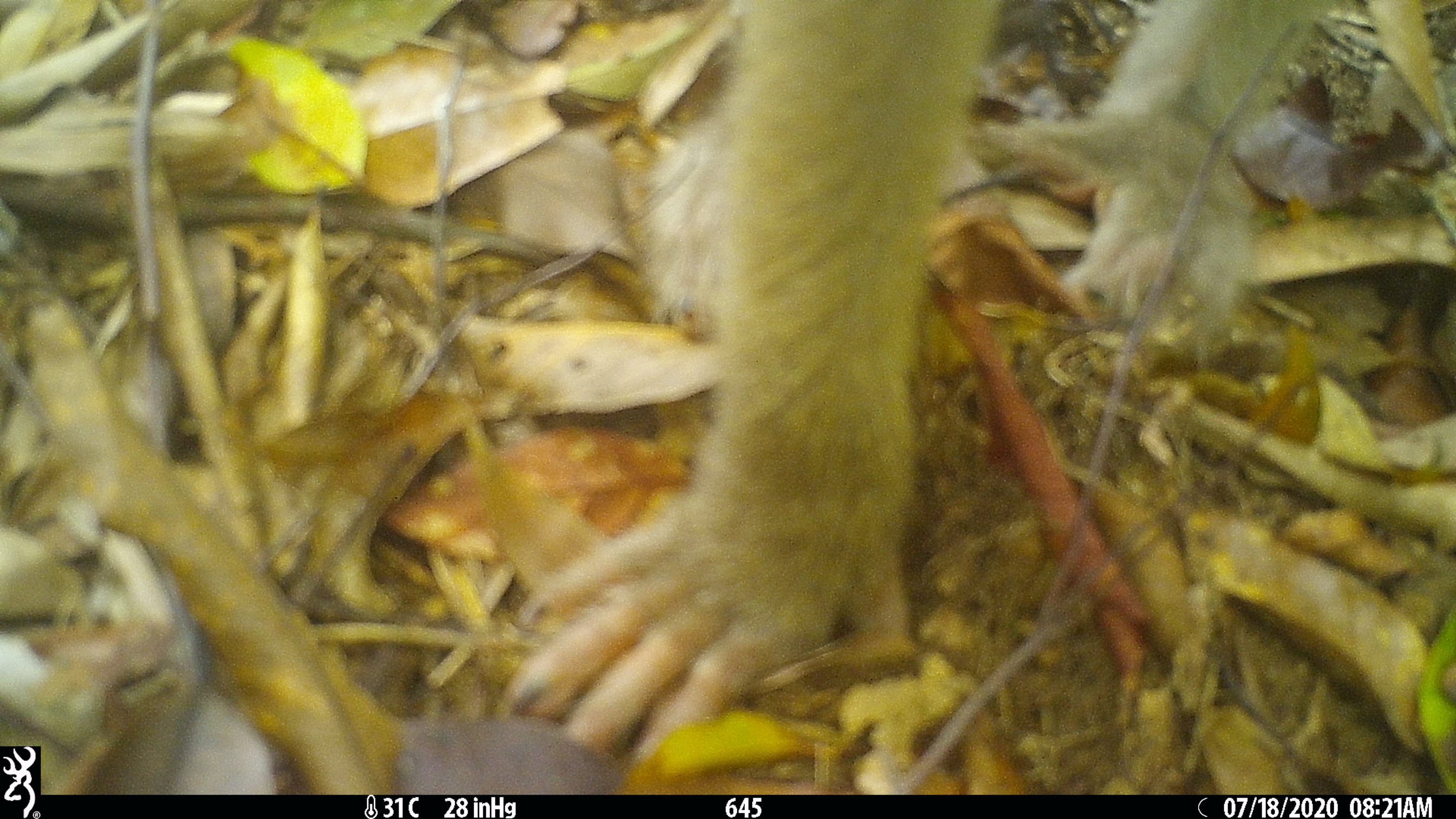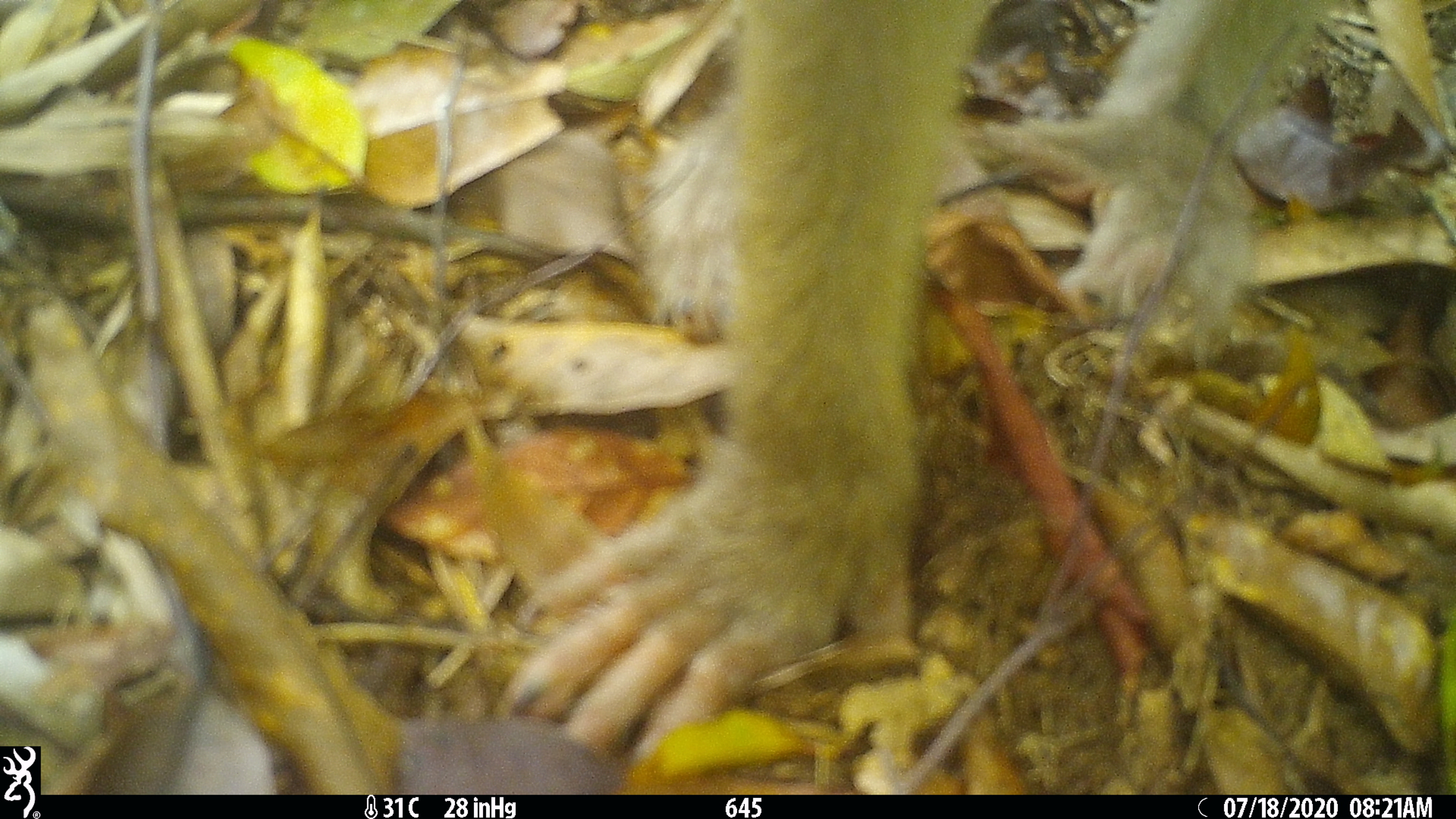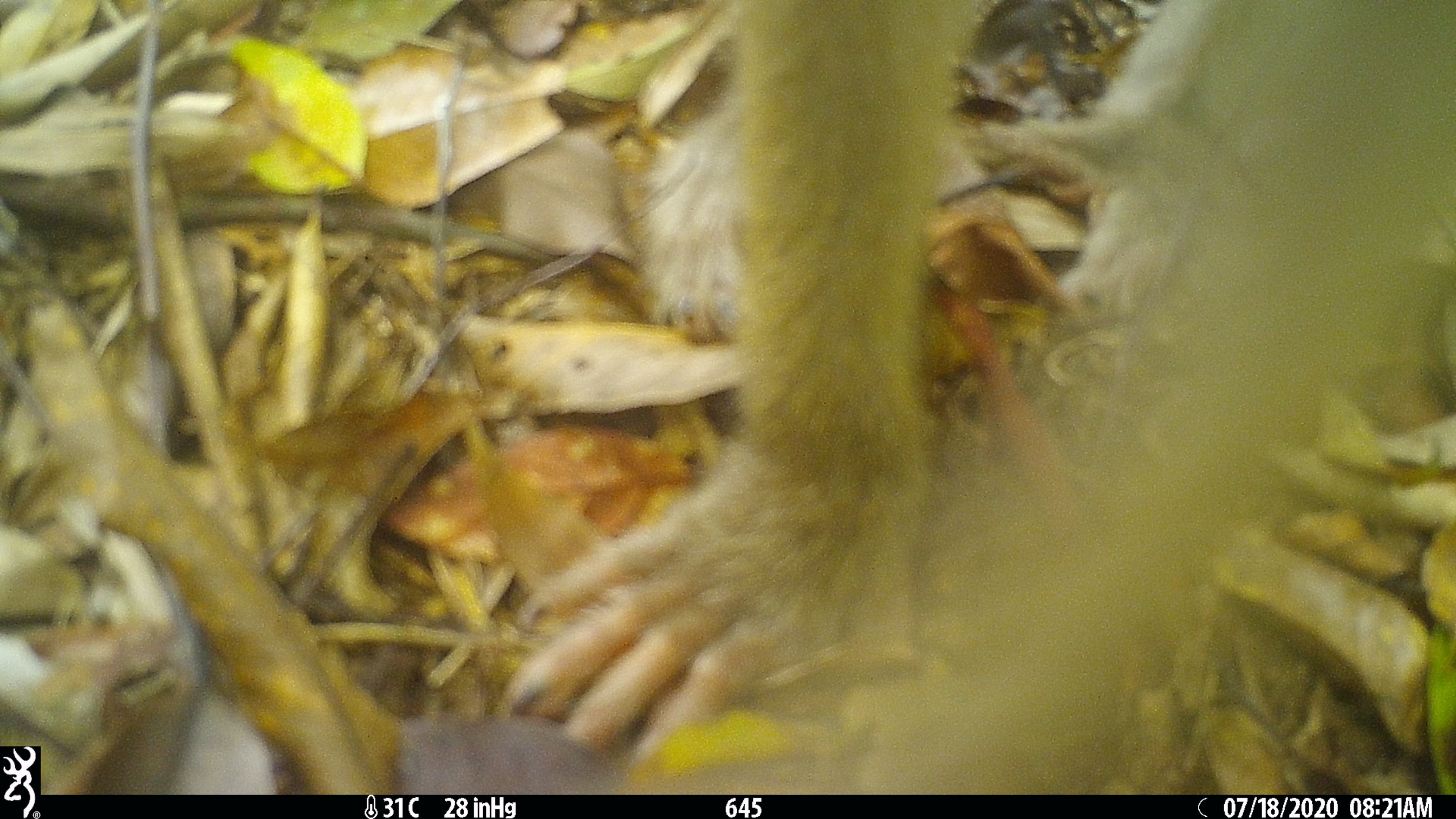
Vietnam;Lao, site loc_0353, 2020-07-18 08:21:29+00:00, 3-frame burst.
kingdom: Animalia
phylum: Chordata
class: Mammalia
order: Primates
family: Cercopithecidae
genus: Macaca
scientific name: Macaca nemestrina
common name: pig-tailed macaque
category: pig tailed macaque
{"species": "pig tailed macaque (pig-tailed macaque) (Macaca nemestrina)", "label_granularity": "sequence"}